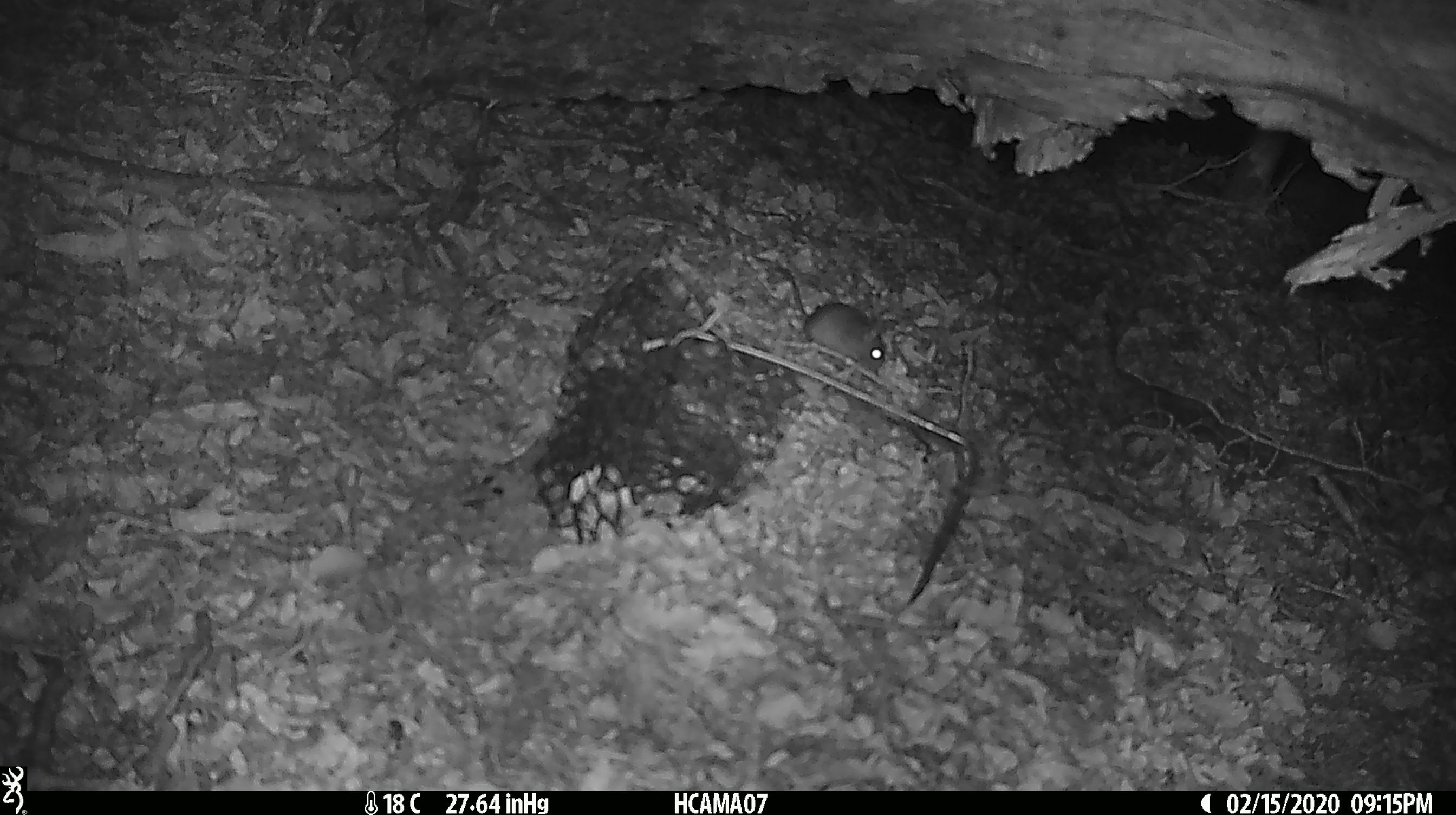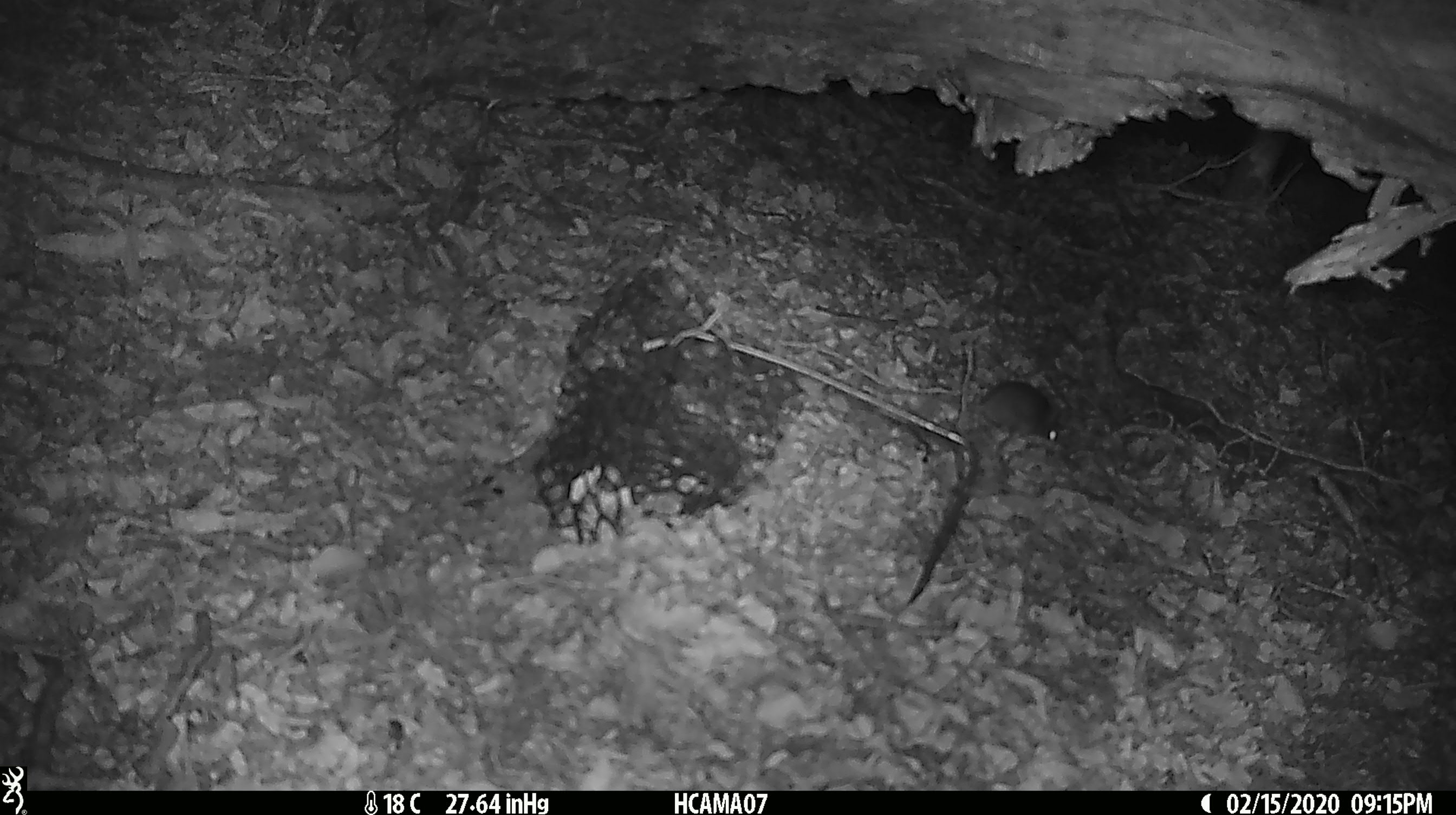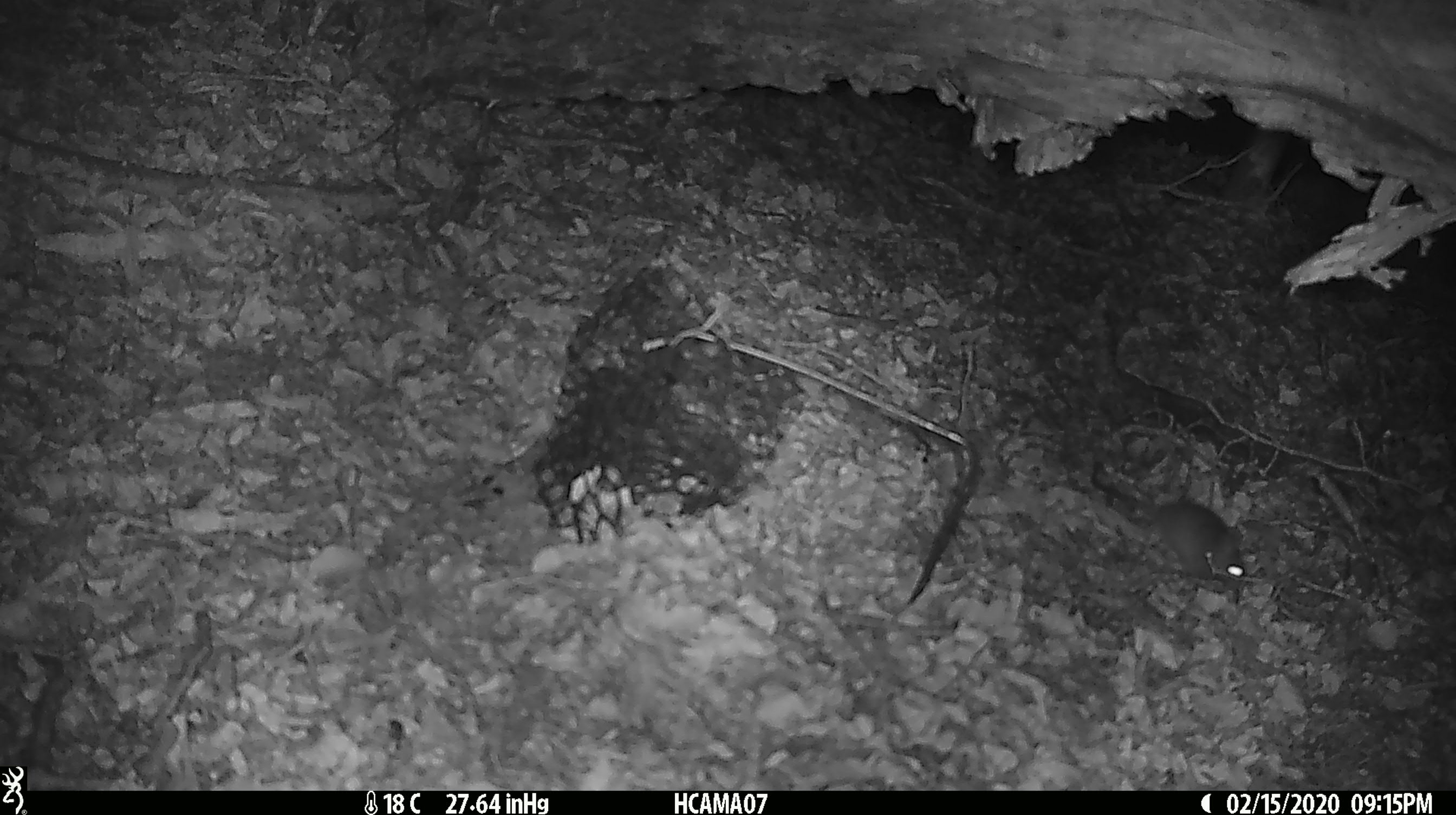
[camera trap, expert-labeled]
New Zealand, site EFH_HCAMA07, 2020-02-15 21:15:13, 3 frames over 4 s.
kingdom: Animalia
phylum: Chordata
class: Mammalia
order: Rodentia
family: Muridae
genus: Mus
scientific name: Mus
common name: mouse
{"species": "mouse (Mus)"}